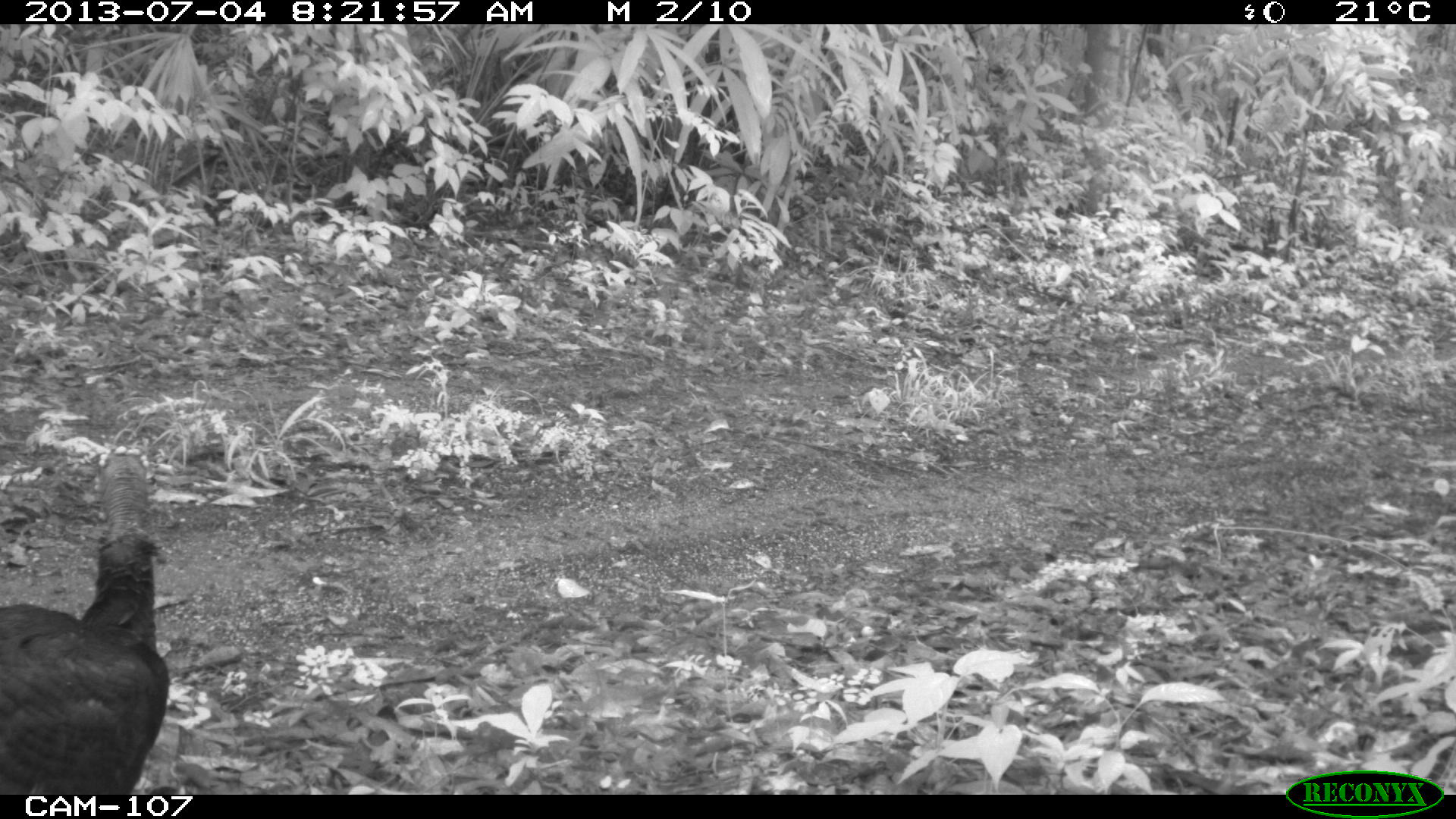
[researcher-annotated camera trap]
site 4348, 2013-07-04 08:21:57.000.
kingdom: Animalia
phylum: Chordata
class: Aves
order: Galliformes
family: Phasianidae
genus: Meleagris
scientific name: Meleagris ocellata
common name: ocellated turkey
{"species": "Meleagris ocellata (ocellated turkey)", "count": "1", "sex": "female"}